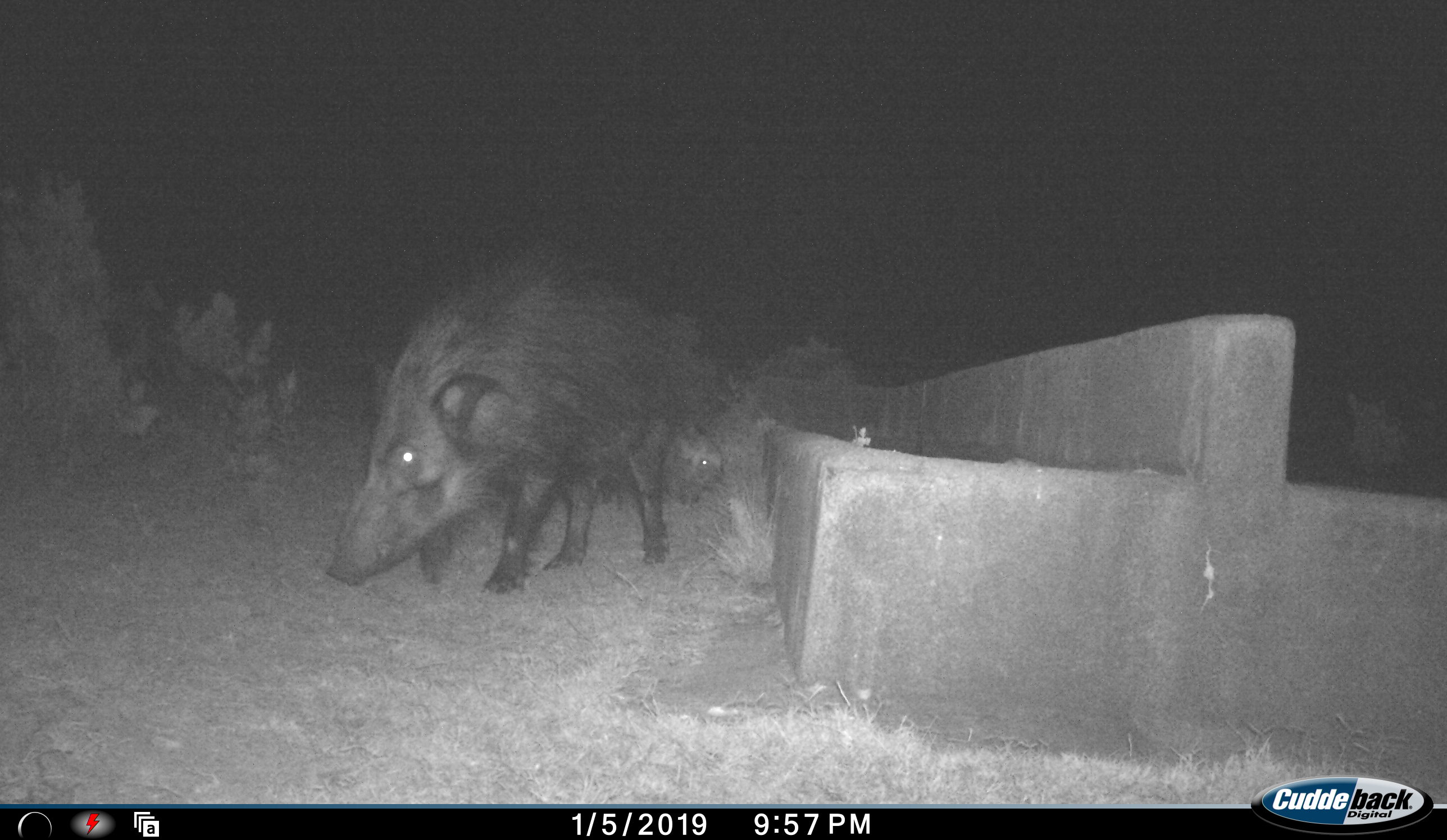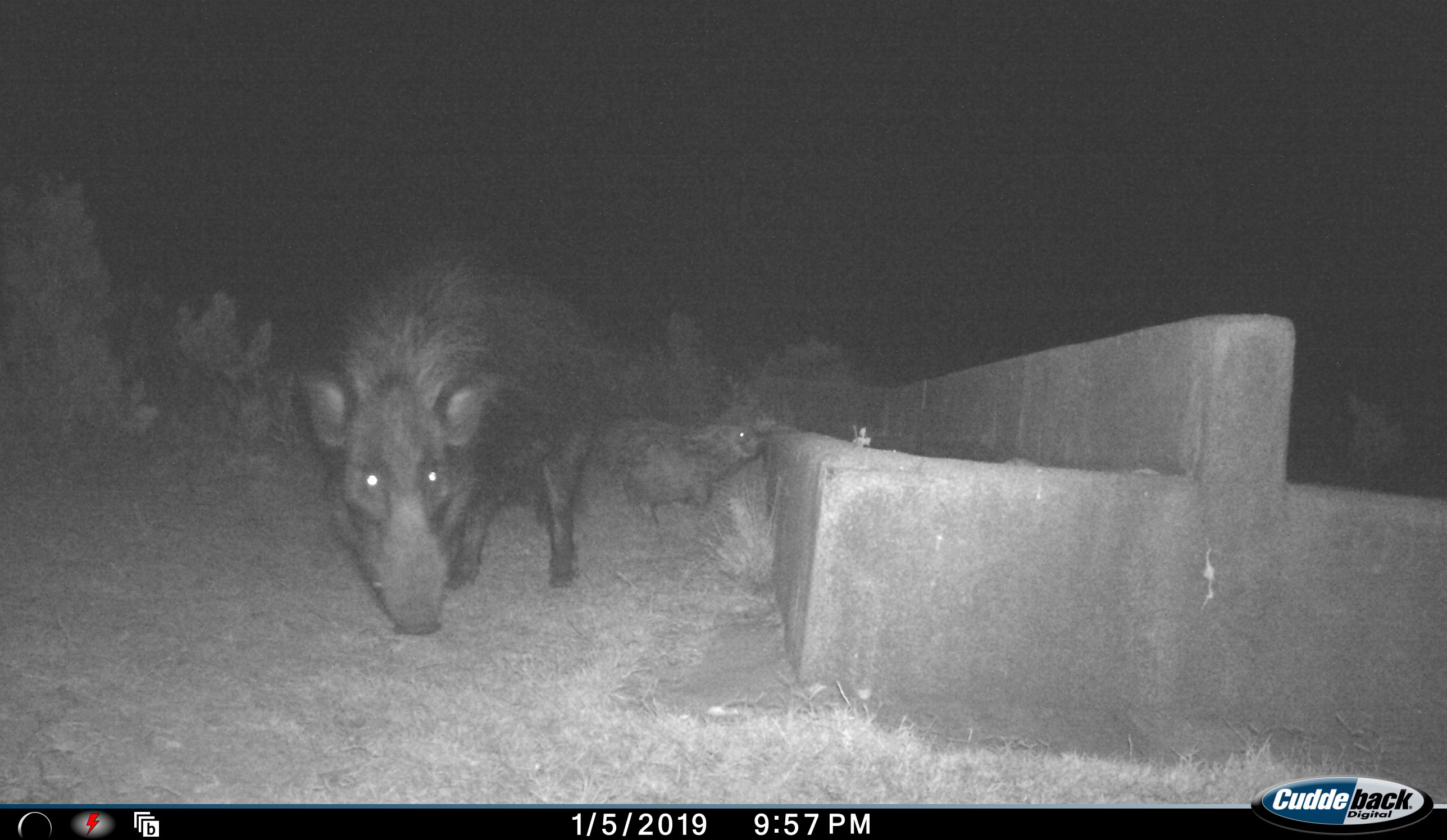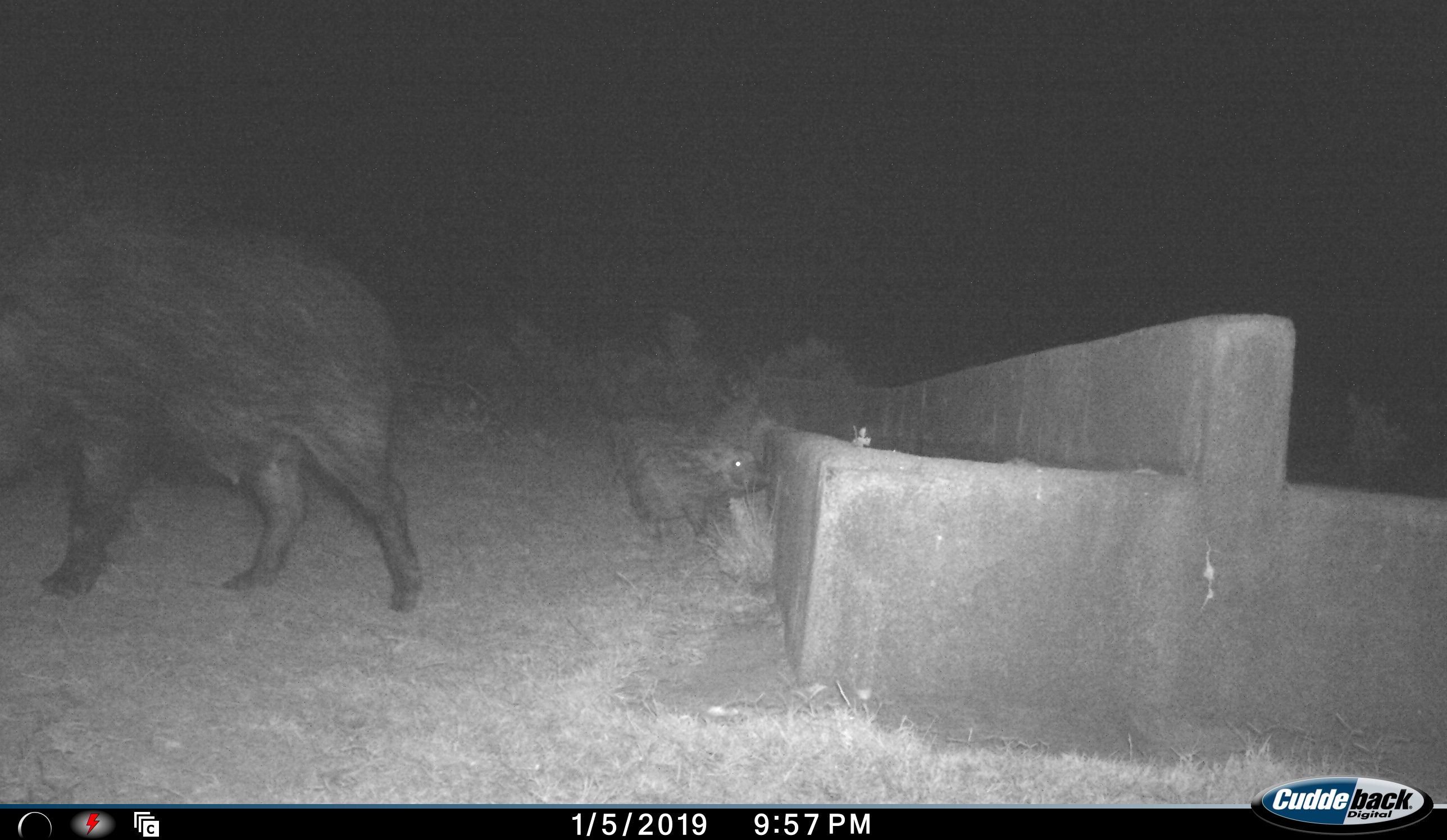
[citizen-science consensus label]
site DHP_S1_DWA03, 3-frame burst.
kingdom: Animalia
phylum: Chordata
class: Mammalia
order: Artiodactyla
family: Suidae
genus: Potamochoerus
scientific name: Potamochoerus larvatus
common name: bushpig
Bushpig (Potamochoerus larvatus), count 2. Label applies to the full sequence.